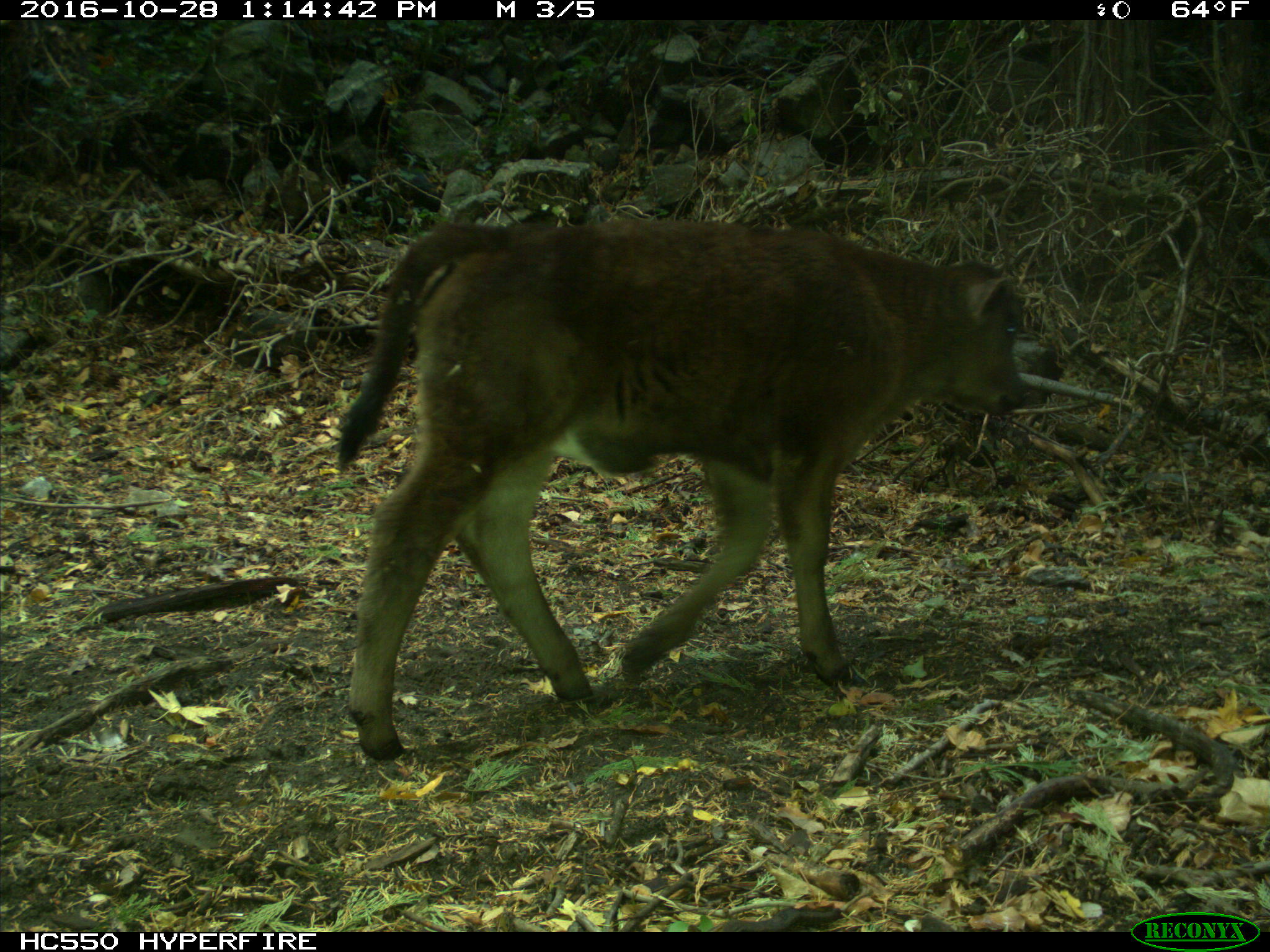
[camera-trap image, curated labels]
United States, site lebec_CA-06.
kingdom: Animalia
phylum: Chordata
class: Mammalia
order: Artiodactyla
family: Bovidae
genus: Bos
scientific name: Bos taurus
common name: domestic cow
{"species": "Bos taurus (domestic cow)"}